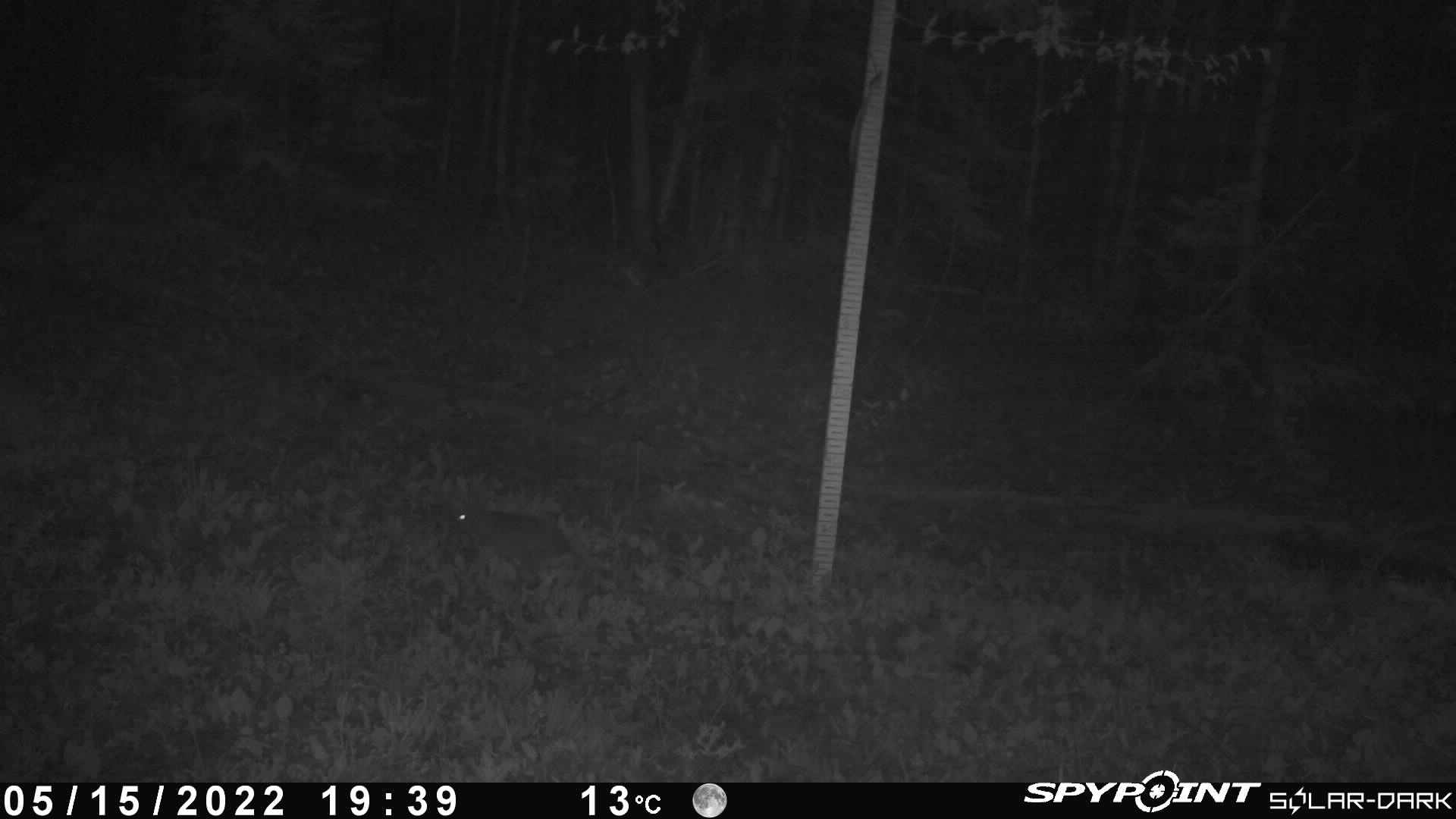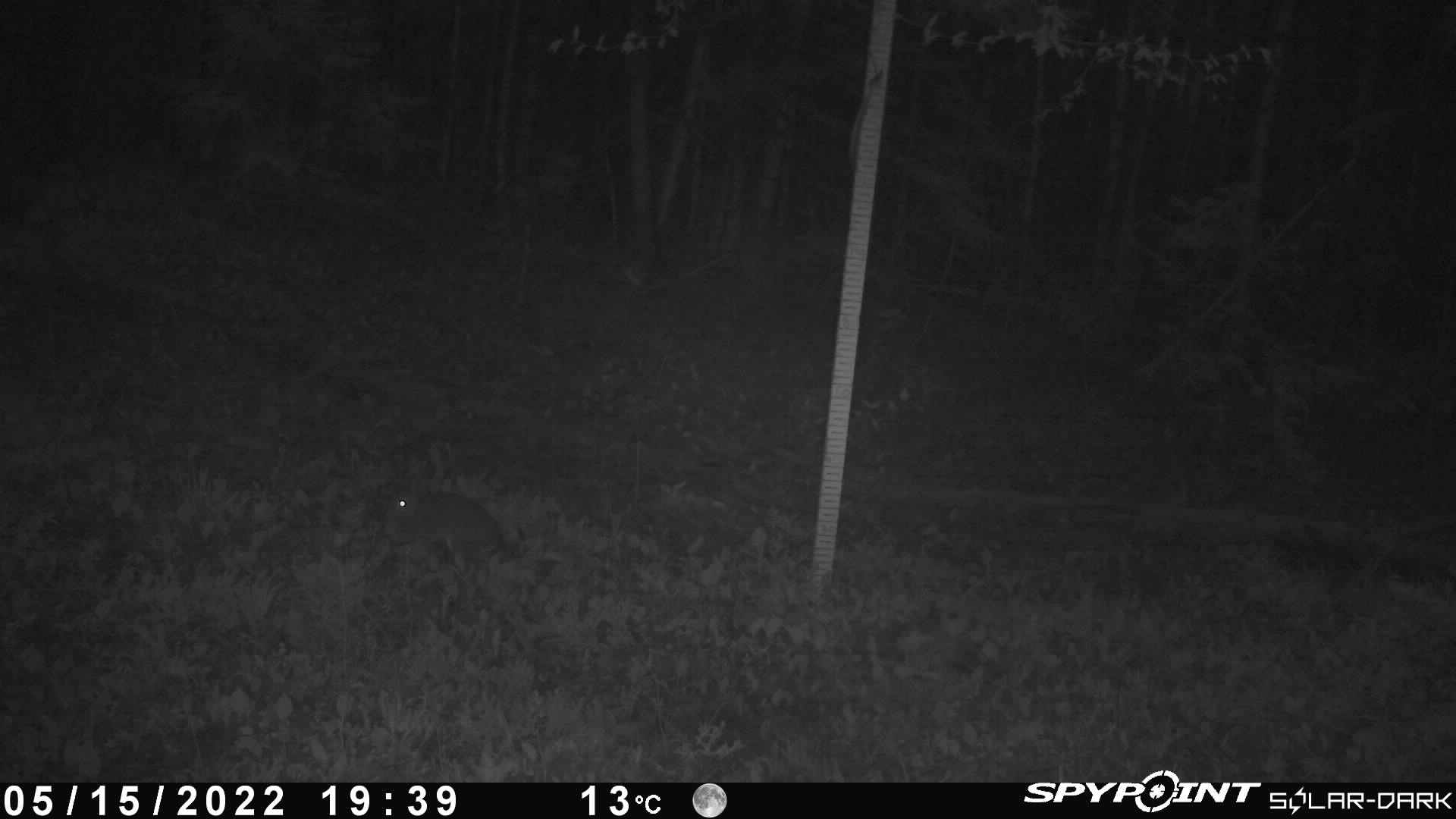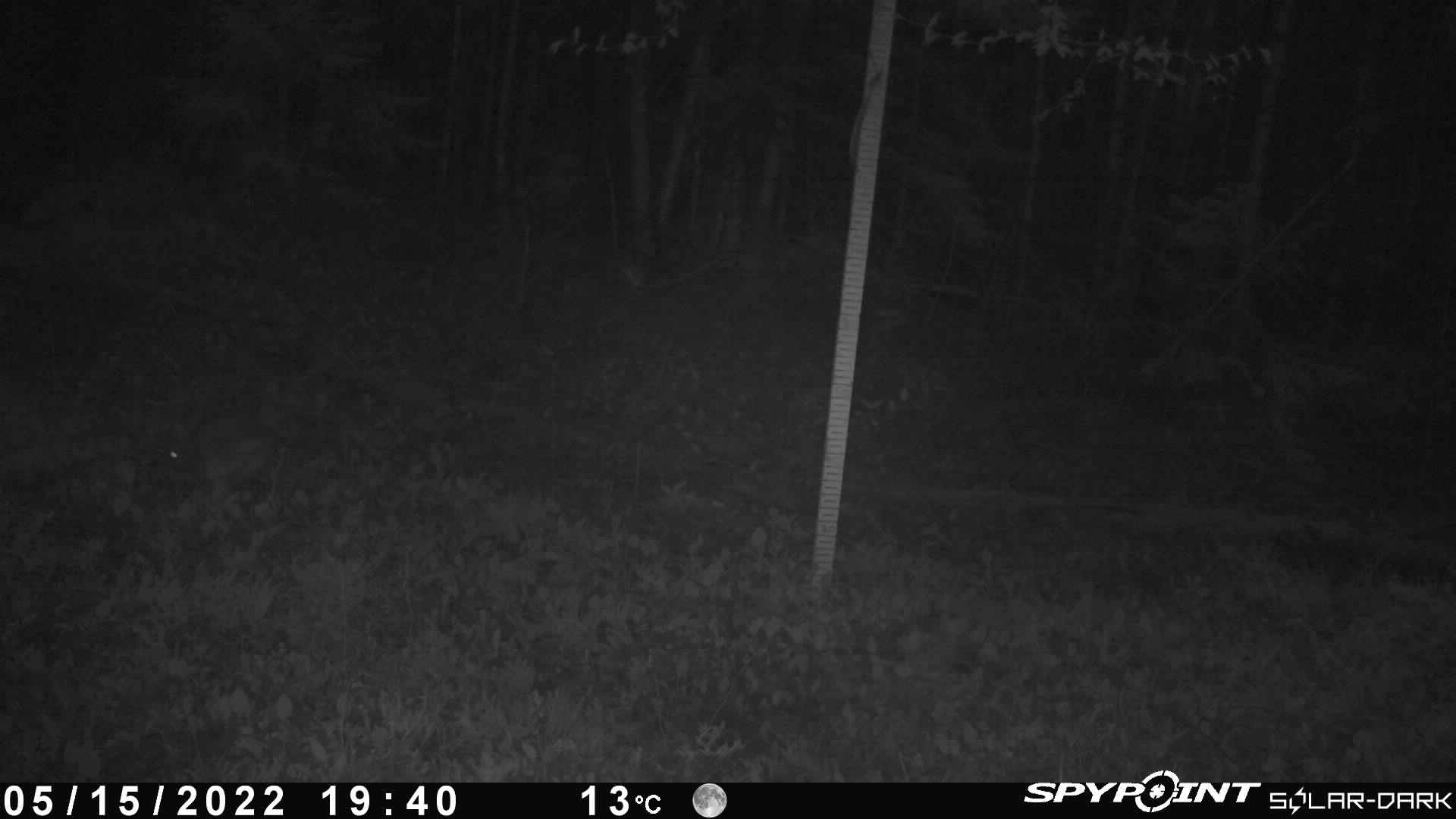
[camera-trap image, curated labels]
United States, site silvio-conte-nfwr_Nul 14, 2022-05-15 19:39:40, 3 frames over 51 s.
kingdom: Animalia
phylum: Chordata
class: Mammalia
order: Lagomorpha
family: Leporidae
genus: Lepus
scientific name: Lepus americanus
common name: snowshoe hare